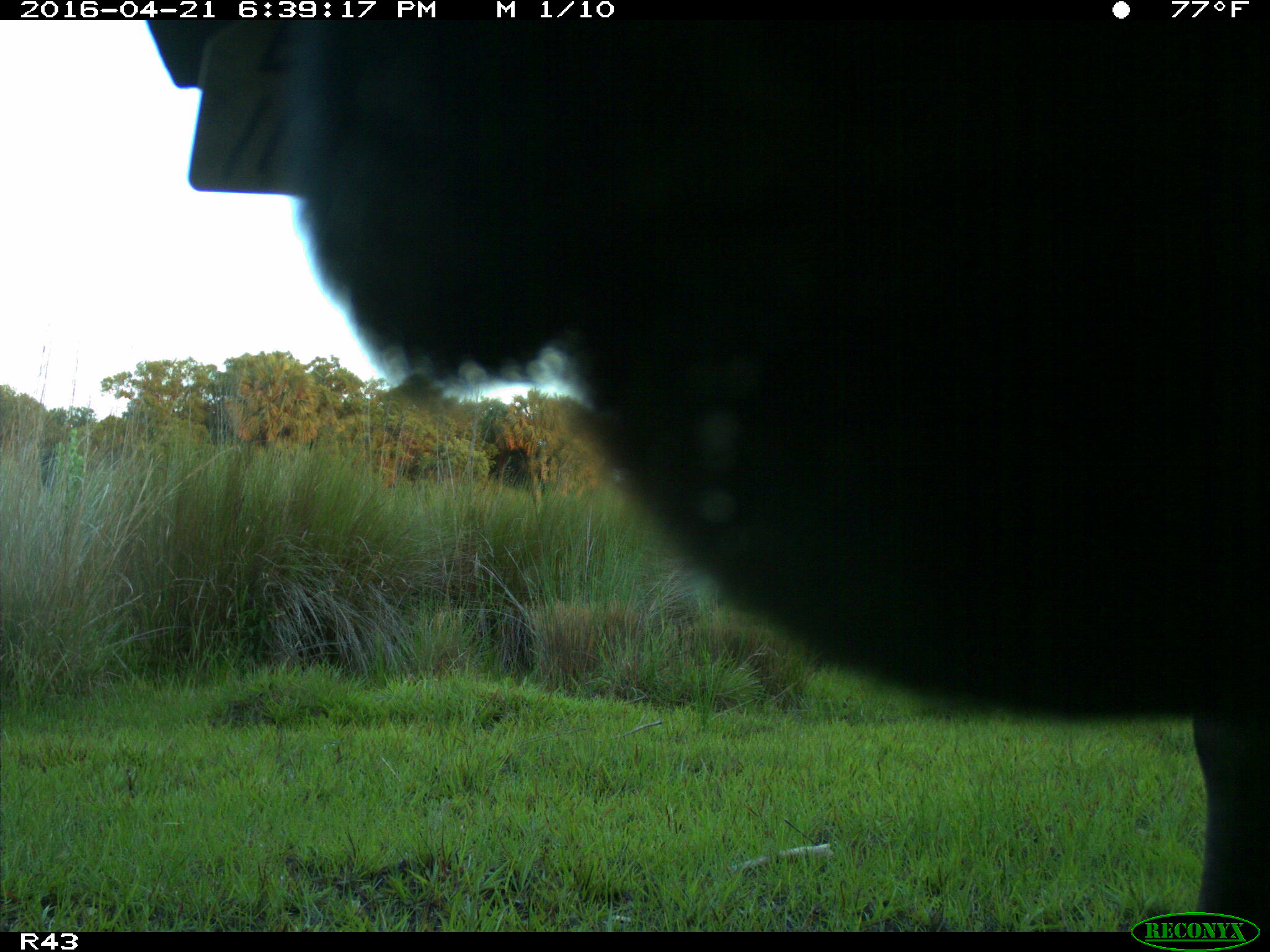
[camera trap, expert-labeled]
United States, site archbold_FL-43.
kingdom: Animalia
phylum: Chordata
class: Mammalia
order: Artiodactyla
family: Bovidae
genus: Bos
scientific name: Bos taurus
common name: domestic cow